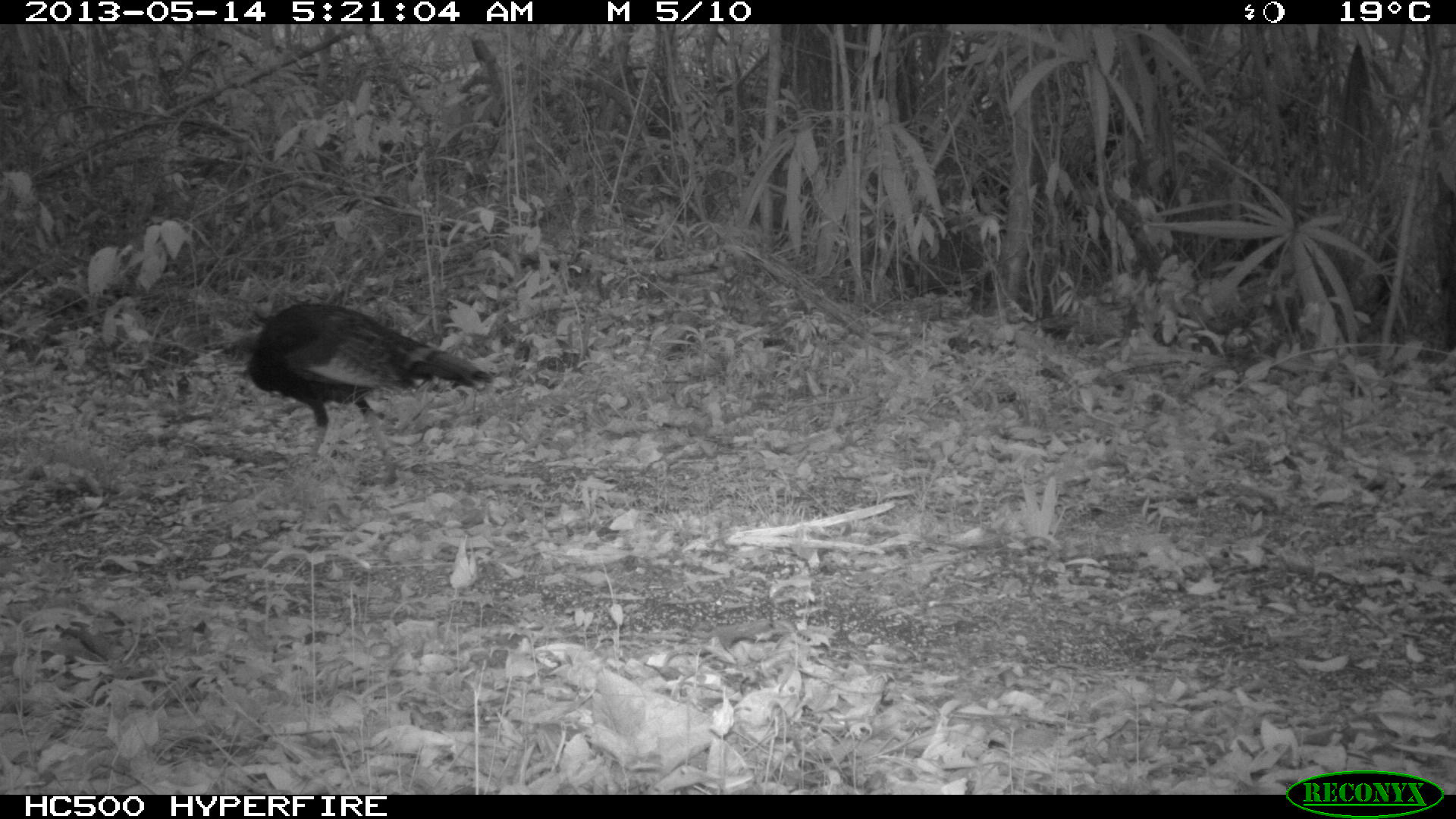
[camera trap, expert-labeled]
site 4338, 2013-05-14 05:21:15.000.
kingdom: Animalia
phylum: Chordata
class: Aves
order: Galliformes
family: Phasianidae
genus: Meleagris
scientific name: Meleagris ocellata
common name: ocellated turkey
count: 1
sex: male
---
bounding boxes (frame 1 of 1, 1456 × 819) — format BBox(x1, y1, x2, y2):
meleagris ocellata: BBox(232, 299, 496, 490)